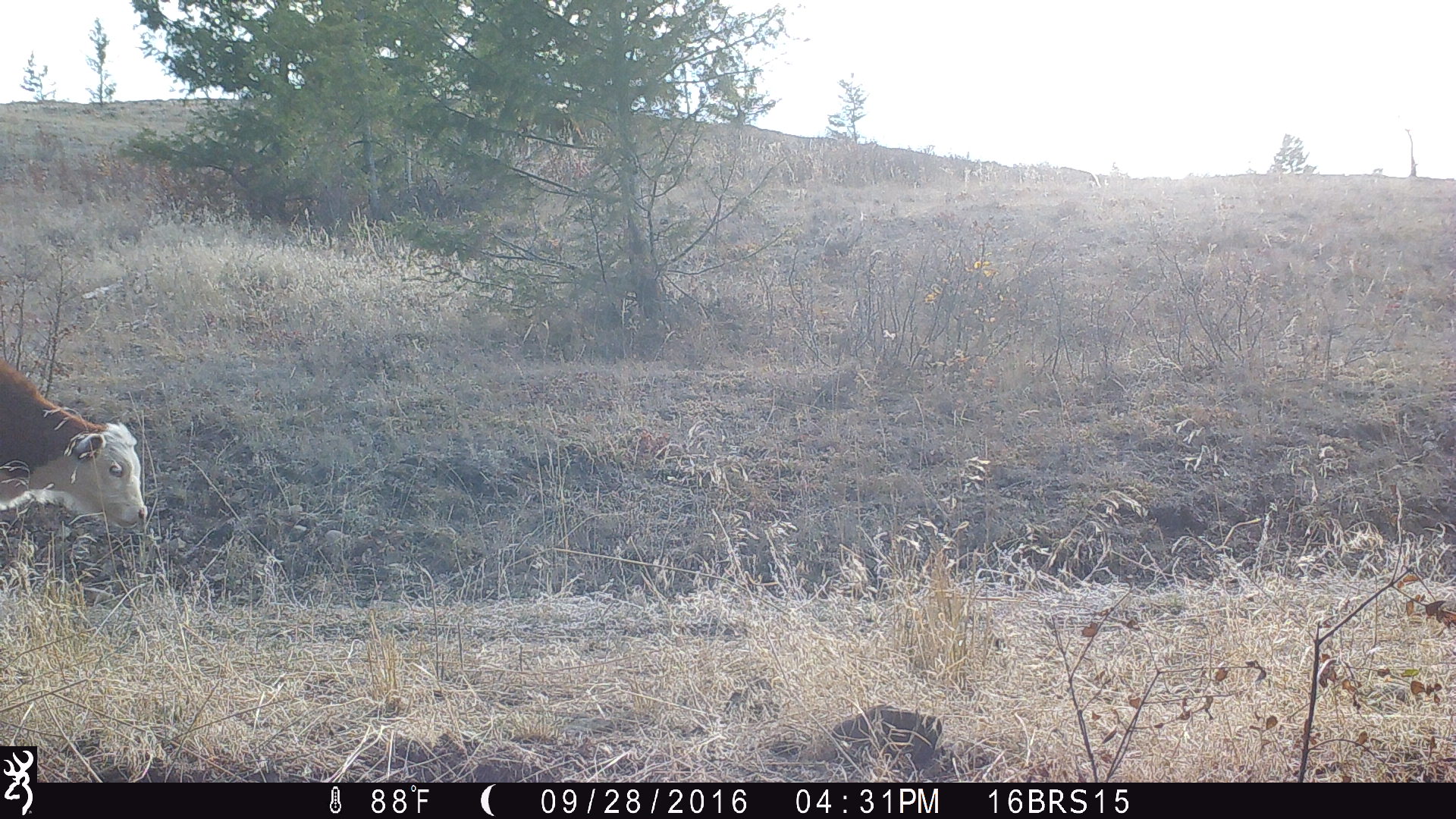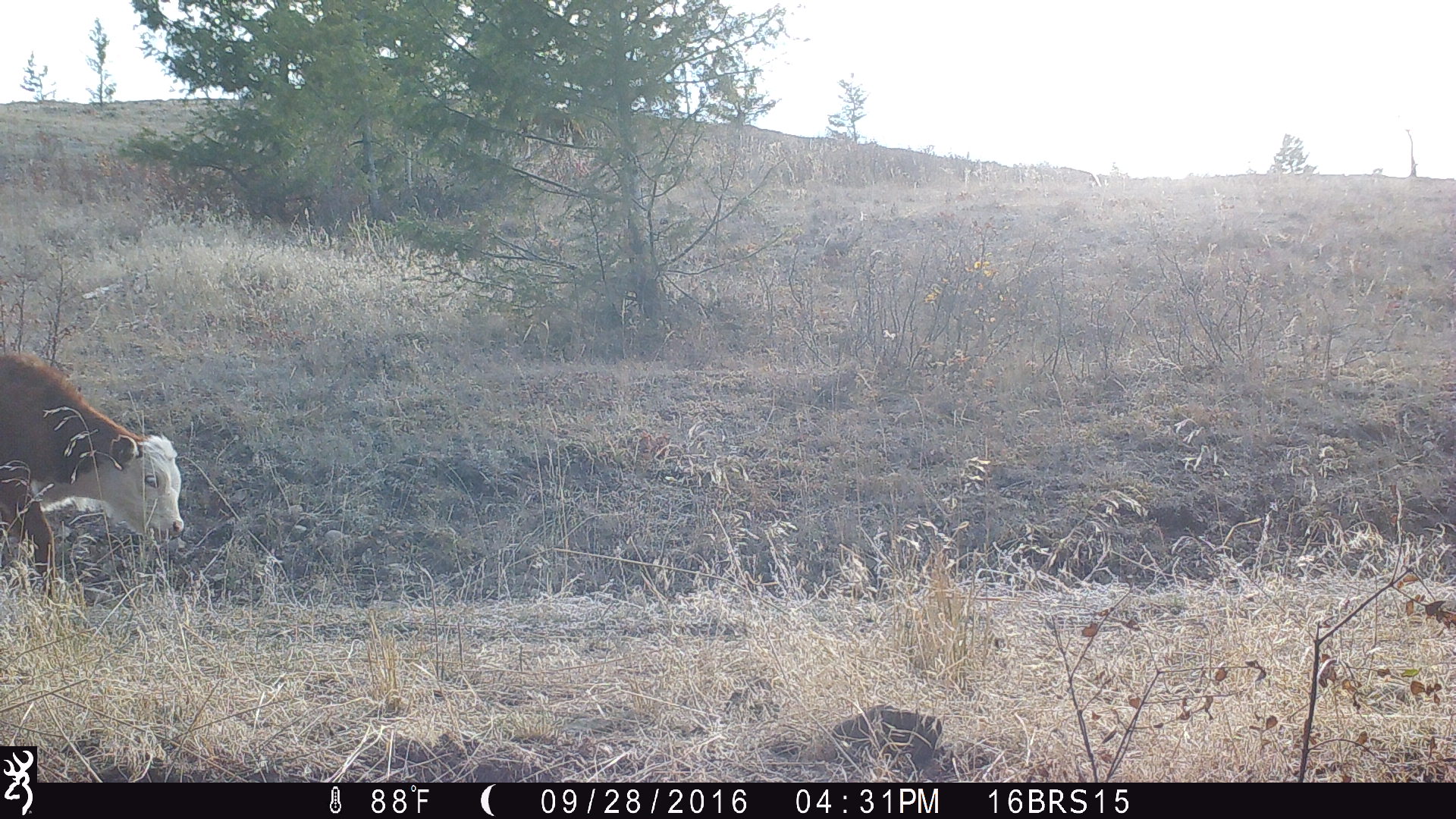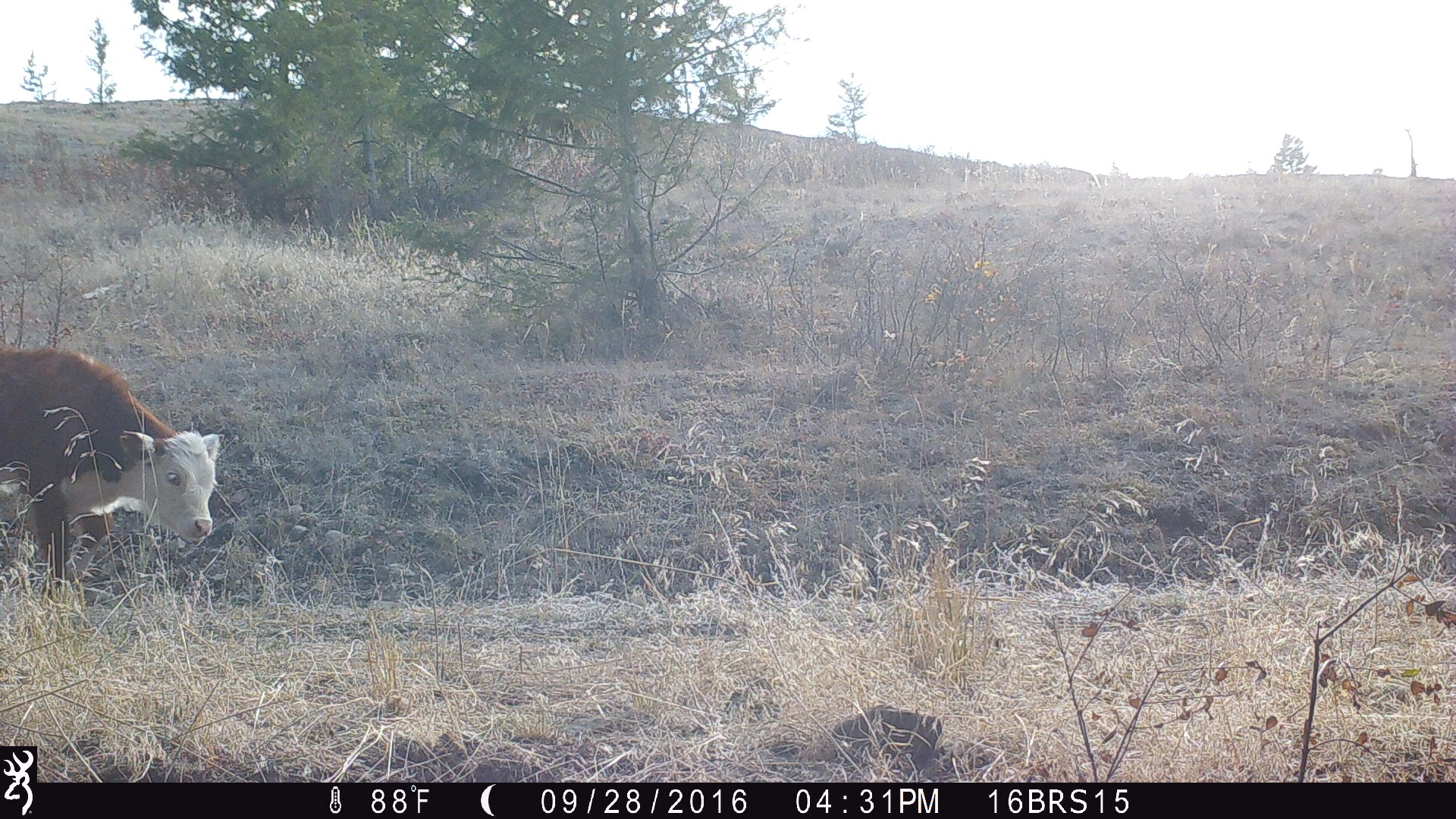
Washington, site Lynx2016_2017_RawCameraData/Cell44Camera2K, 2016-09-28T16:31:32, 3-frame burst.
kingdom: Animalia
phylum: Chordata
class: Mammalia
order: Artiodactyla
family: Bovidae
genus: Bos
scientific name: Bos taurus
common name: domestic cattle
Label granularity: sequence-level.